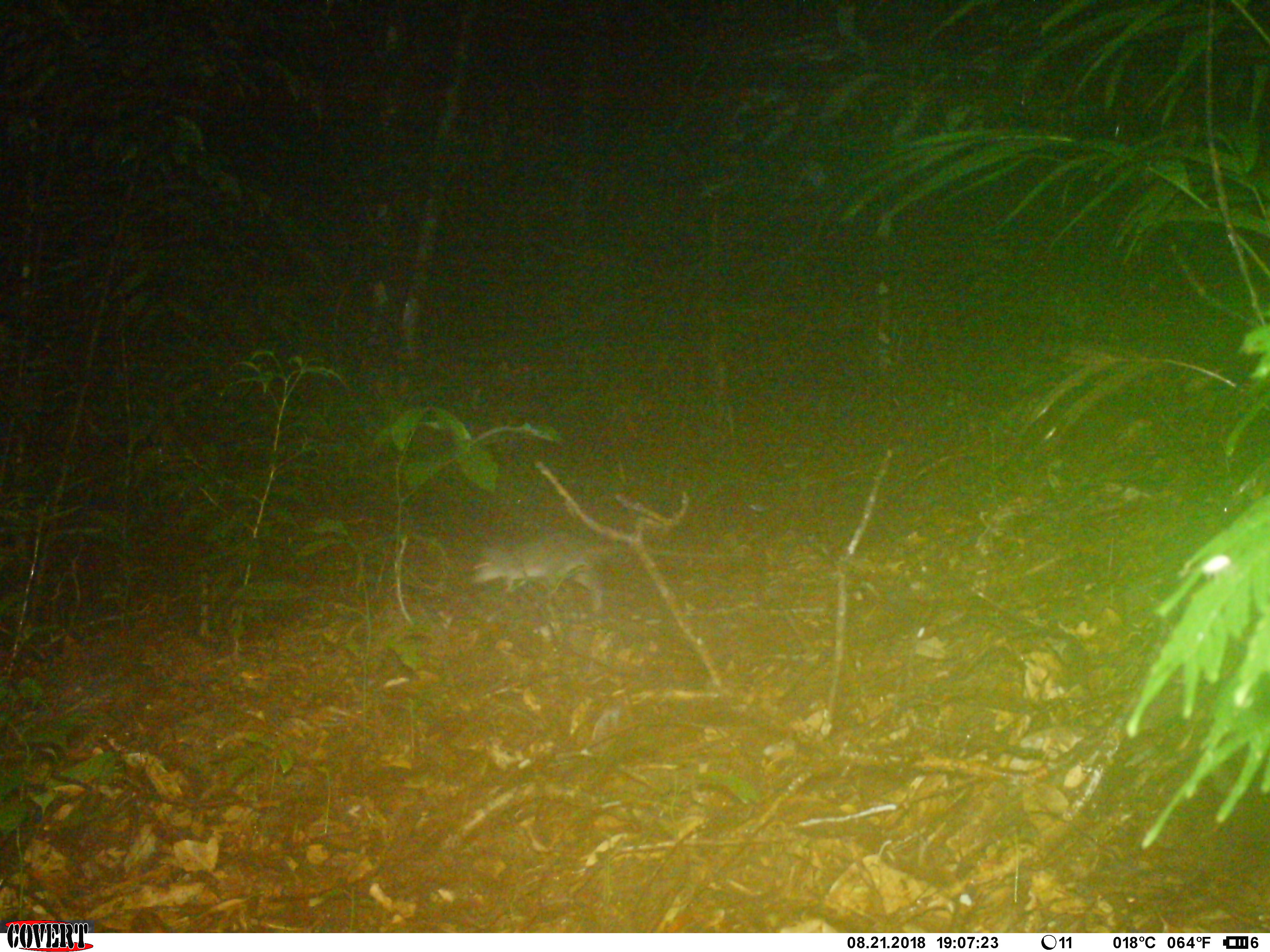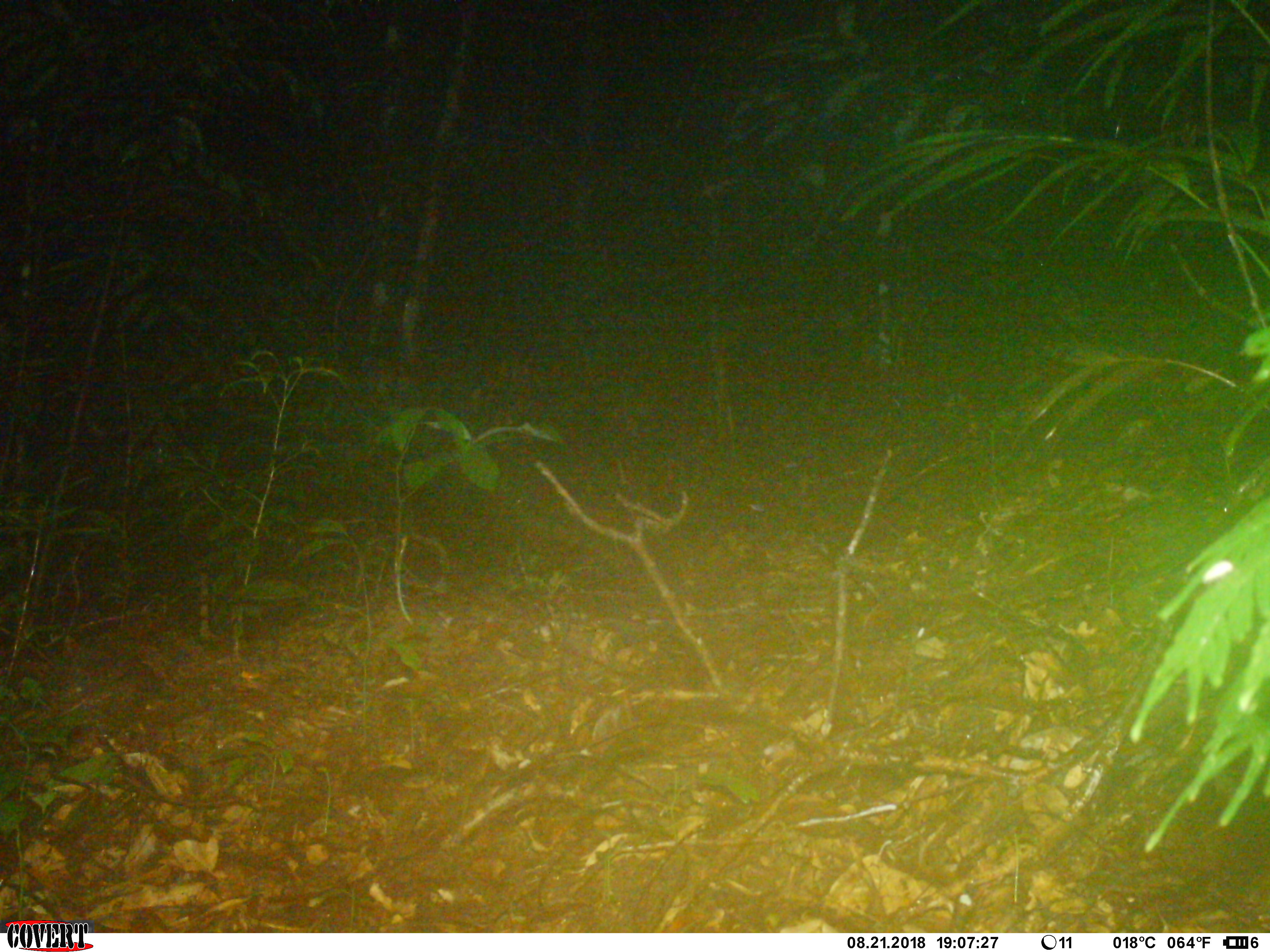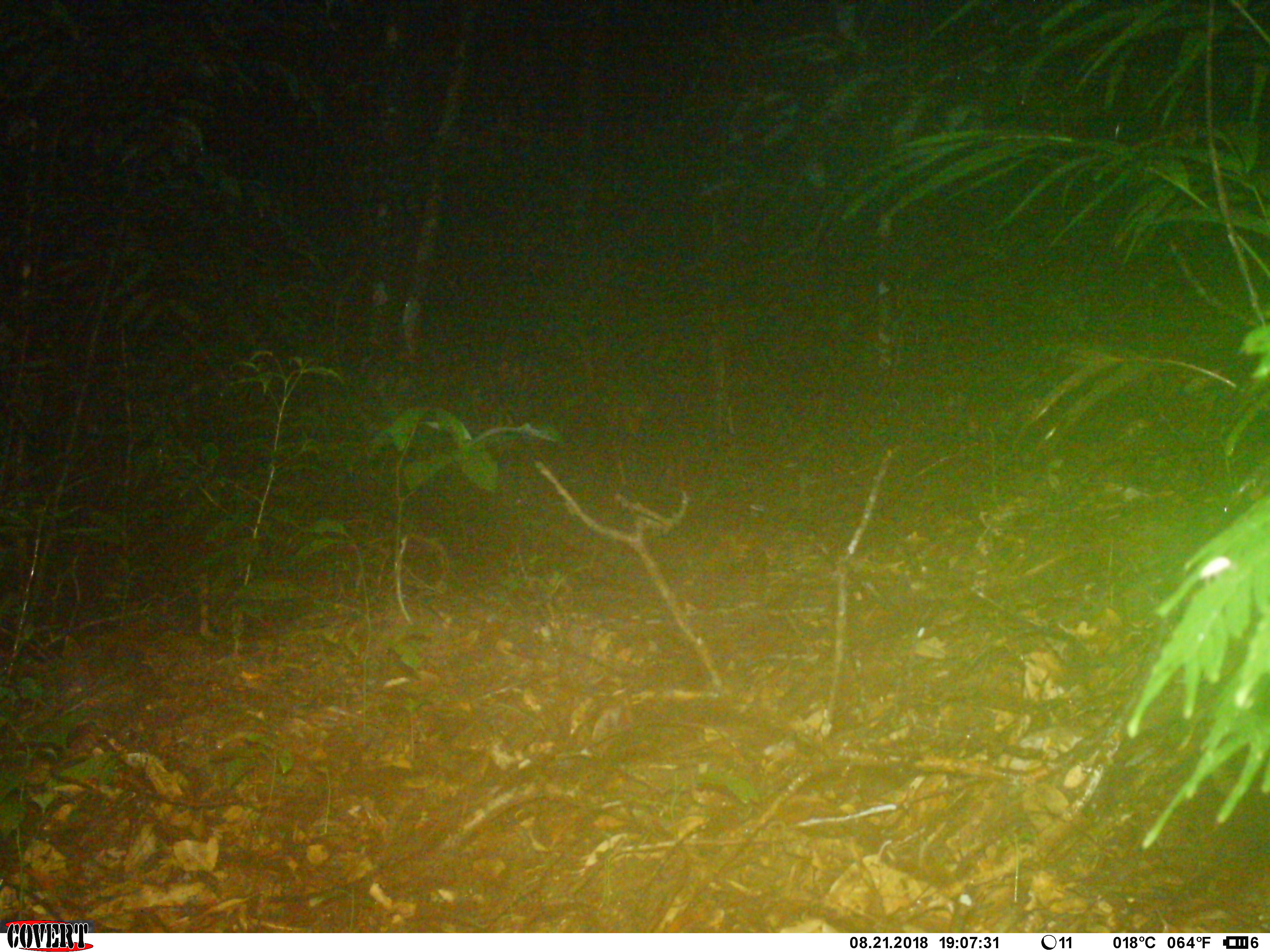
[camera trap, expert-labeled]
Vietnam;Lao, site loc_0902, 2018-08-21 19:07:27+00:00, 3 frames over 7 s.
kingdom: Animalia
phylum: Chordata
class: Mammalia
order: Rodentia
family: Muridae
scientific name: Muridae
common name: old-world mice and rats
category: unidentified murid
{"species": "unidentified murid (old-world mice and rats) (Muridae)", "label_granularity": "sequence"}